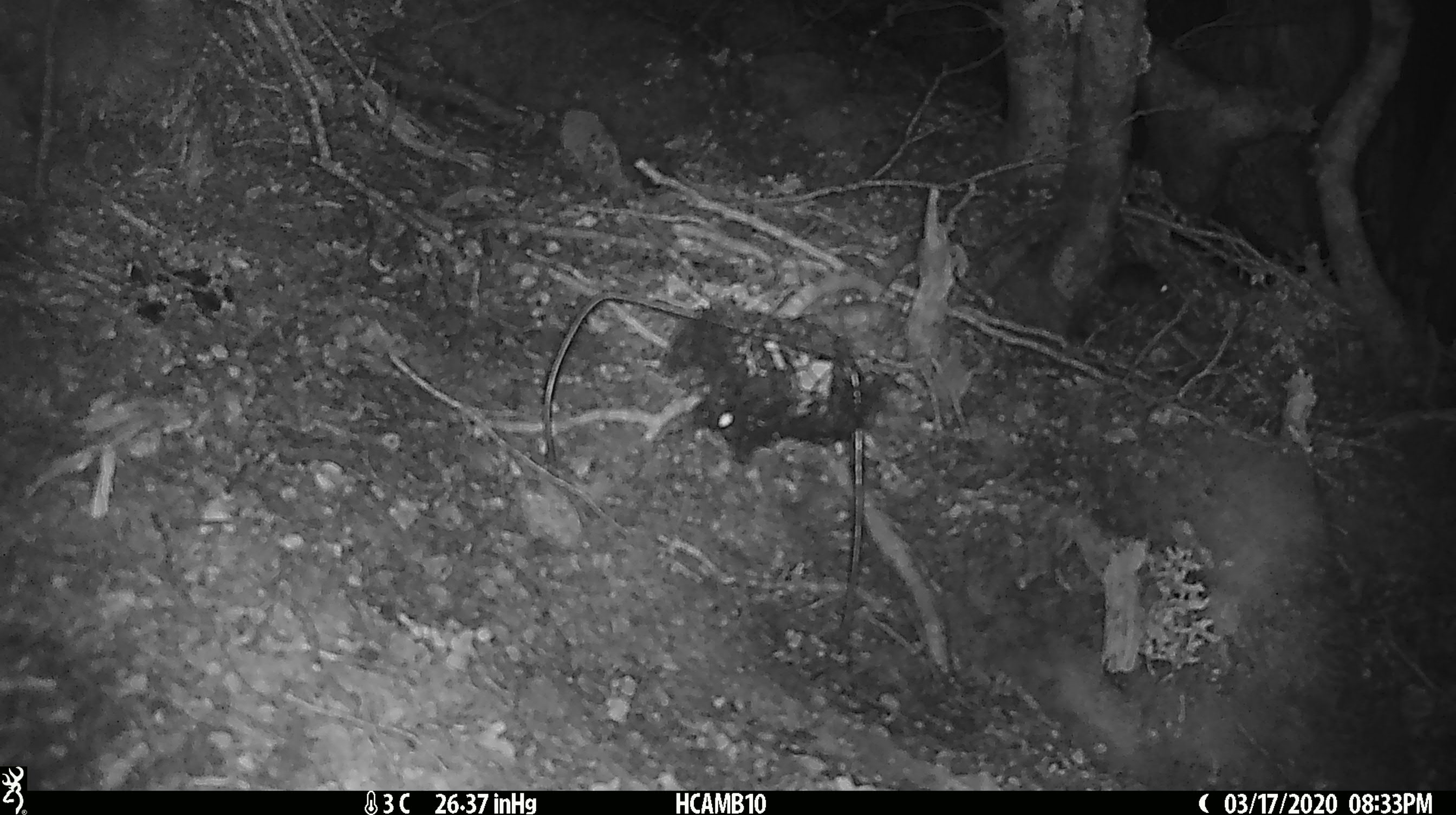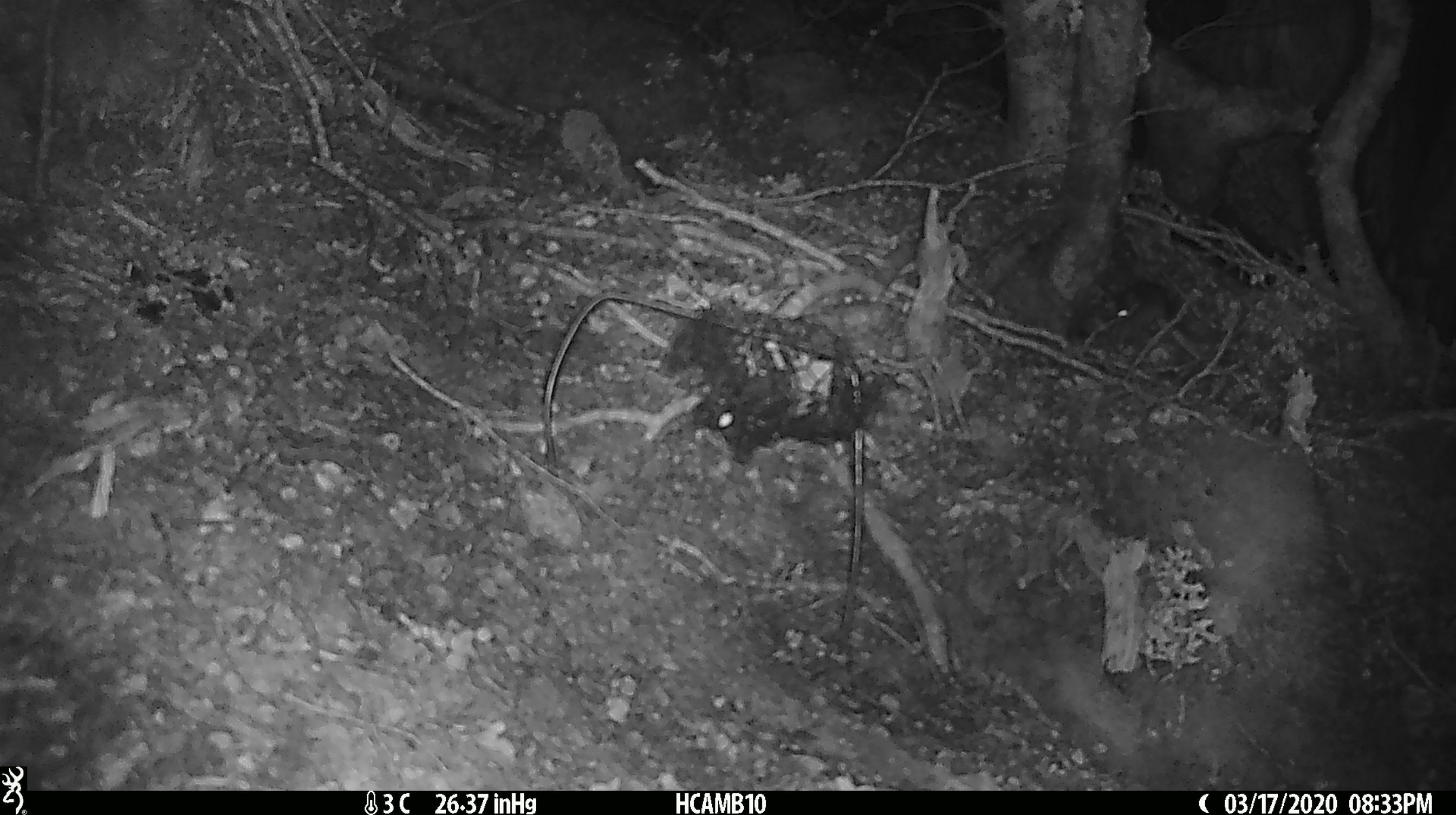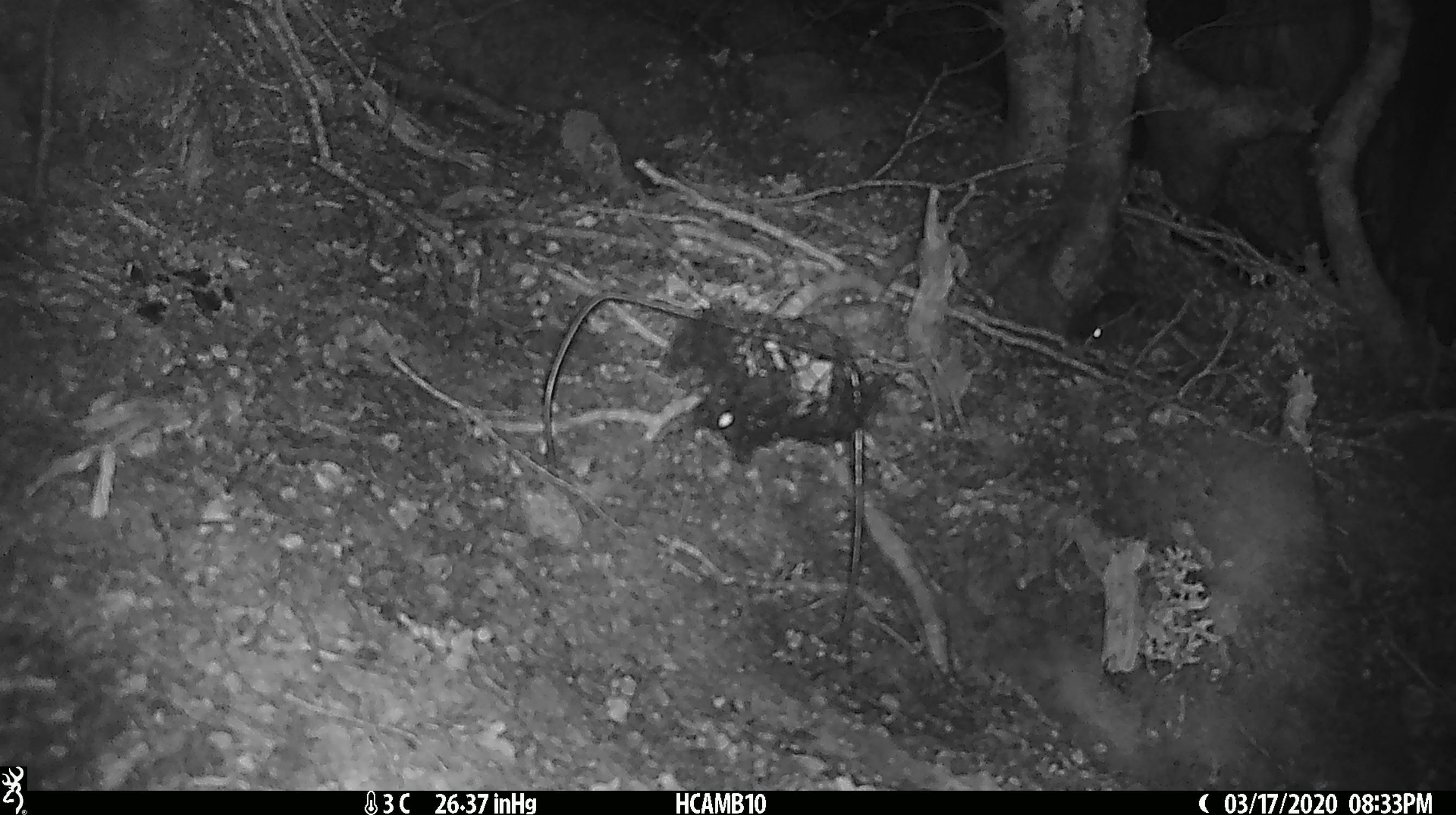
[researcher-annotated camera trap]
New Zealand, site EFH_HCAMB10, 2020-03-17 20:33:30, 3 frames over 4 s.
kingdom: Animalia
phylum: Chordata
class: Mammalia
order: Rodentia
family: Muridae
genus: Mus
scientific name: Mus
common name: mouse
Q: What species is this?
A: Mouse (Mus).